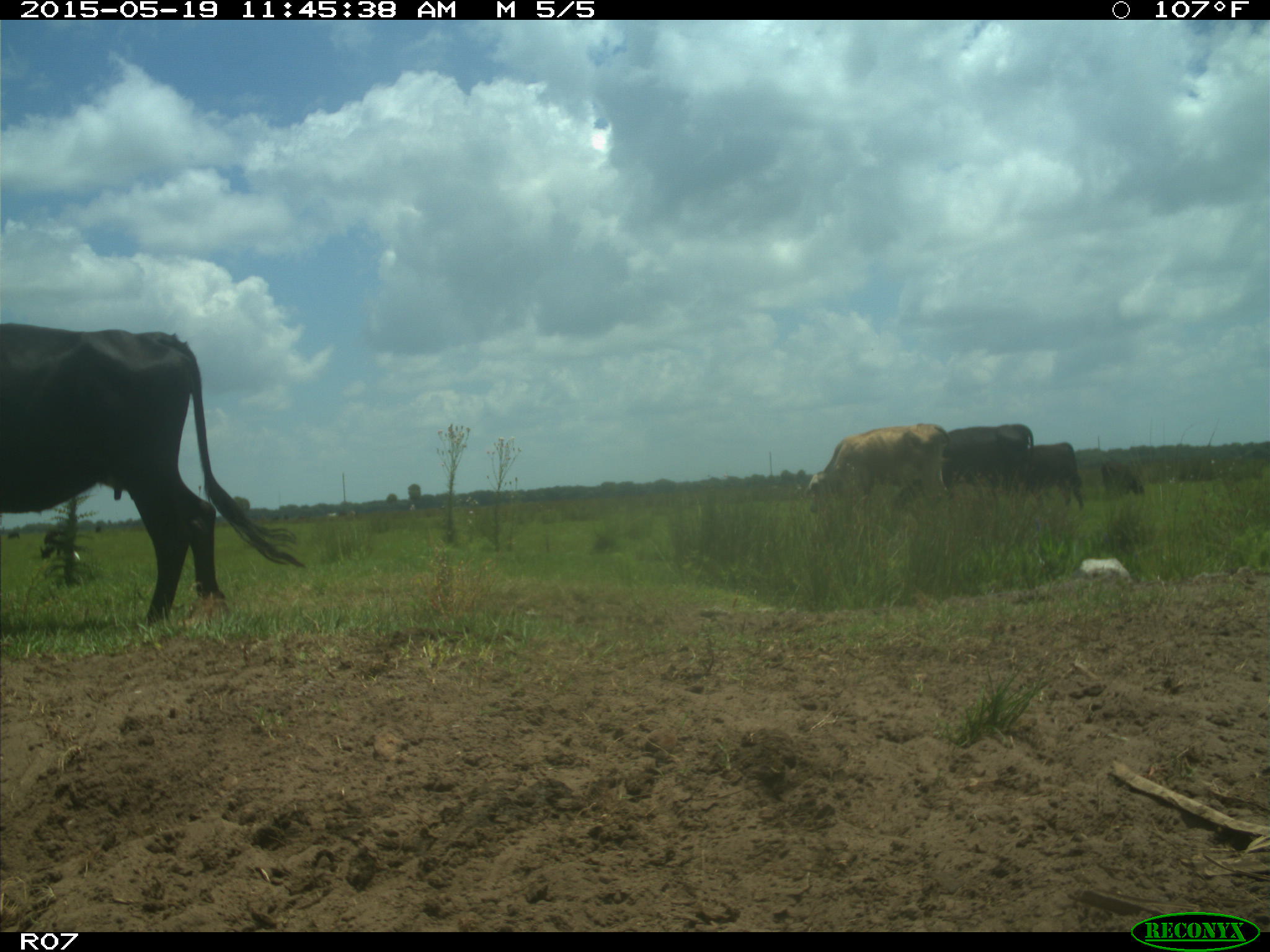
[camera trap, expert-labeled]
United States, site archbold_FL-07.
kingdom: Animalia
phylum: Chordata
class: Mammalia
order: Artiodactyla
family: Bovidae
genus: Bos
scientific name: Bos taurus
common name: domestic cow